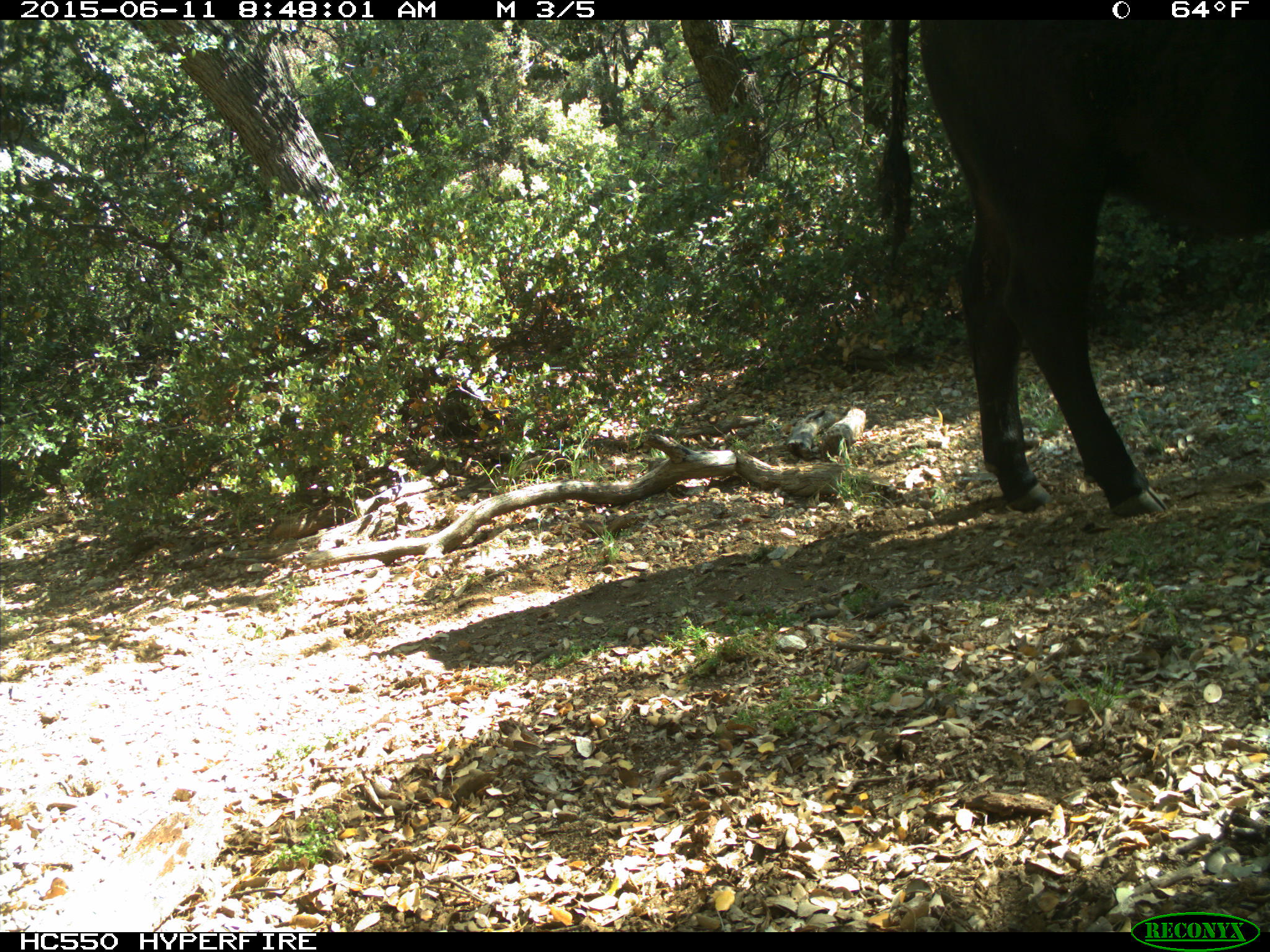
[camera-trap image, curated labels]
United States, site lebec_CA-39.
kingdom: Animalia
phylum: Chordata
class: Mammalia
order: Artiodactyla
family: Bovidae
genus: Bos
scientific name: Bos taurus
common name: domestic cow